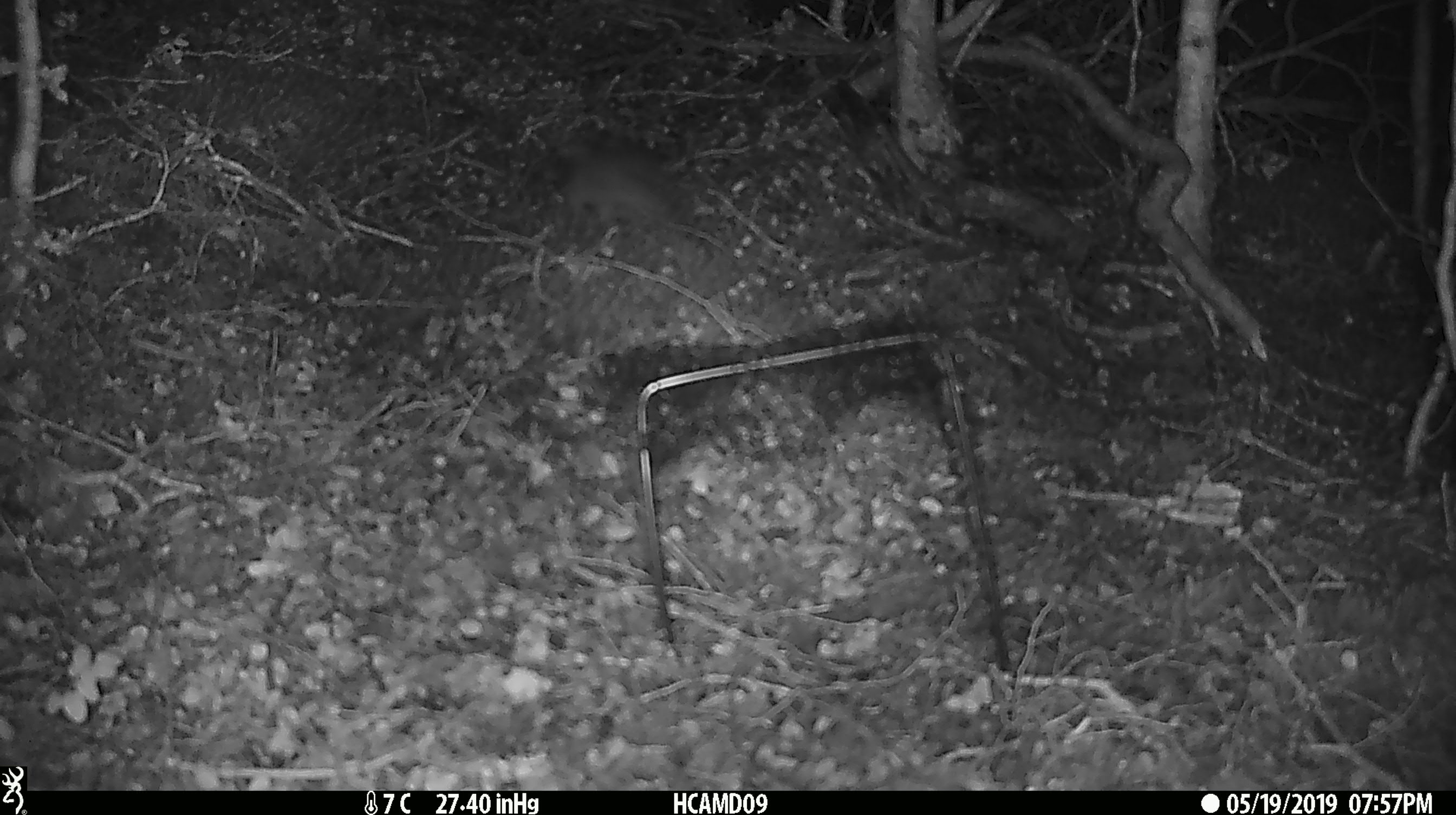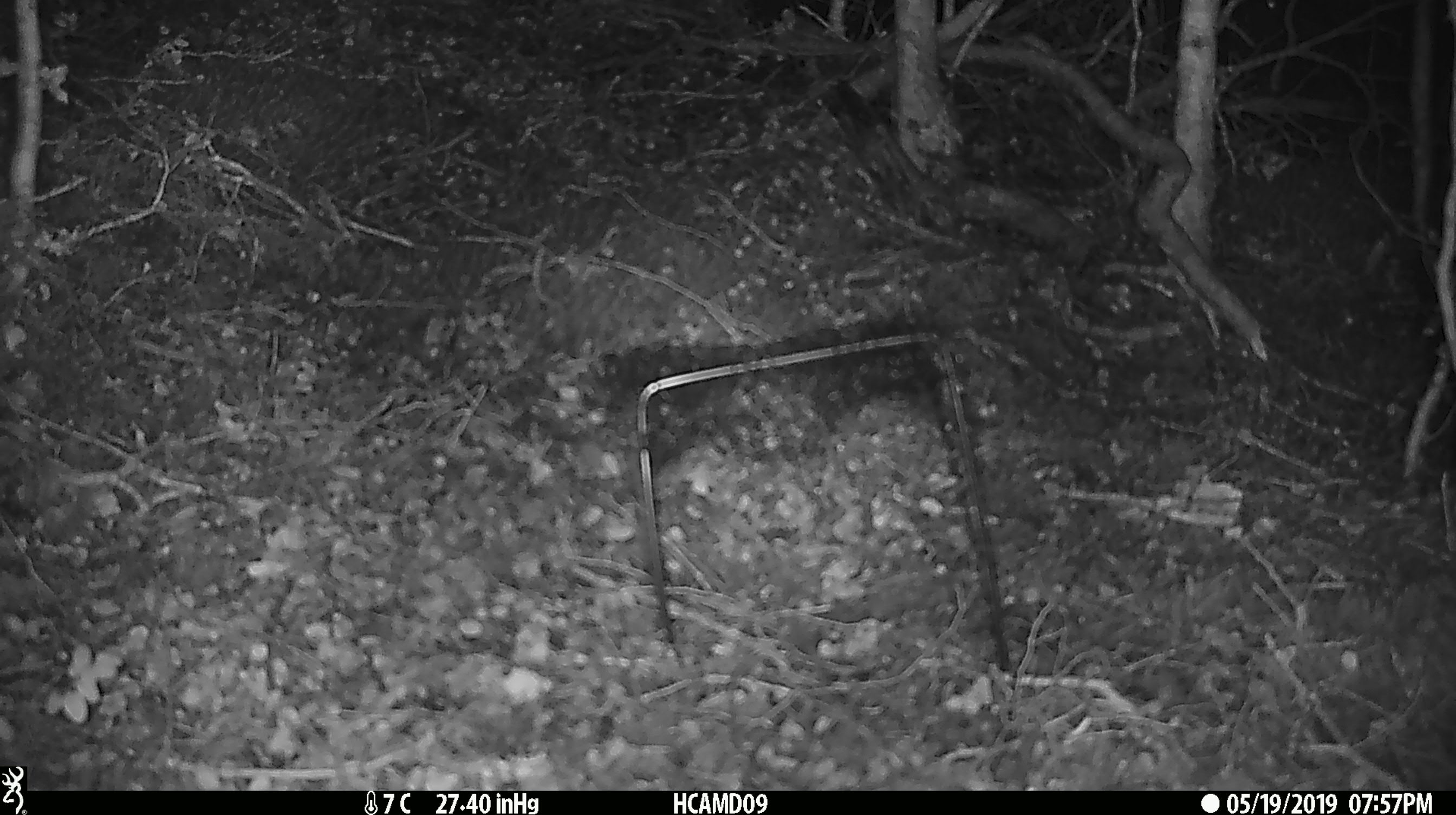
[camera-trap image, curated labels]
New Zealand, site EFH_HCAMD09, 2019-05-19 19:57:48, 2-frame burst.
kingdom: Animalia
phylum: Chordata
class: Mammalia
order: Rodentia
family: Muridae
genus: Rattus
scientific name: Rattus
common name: rat